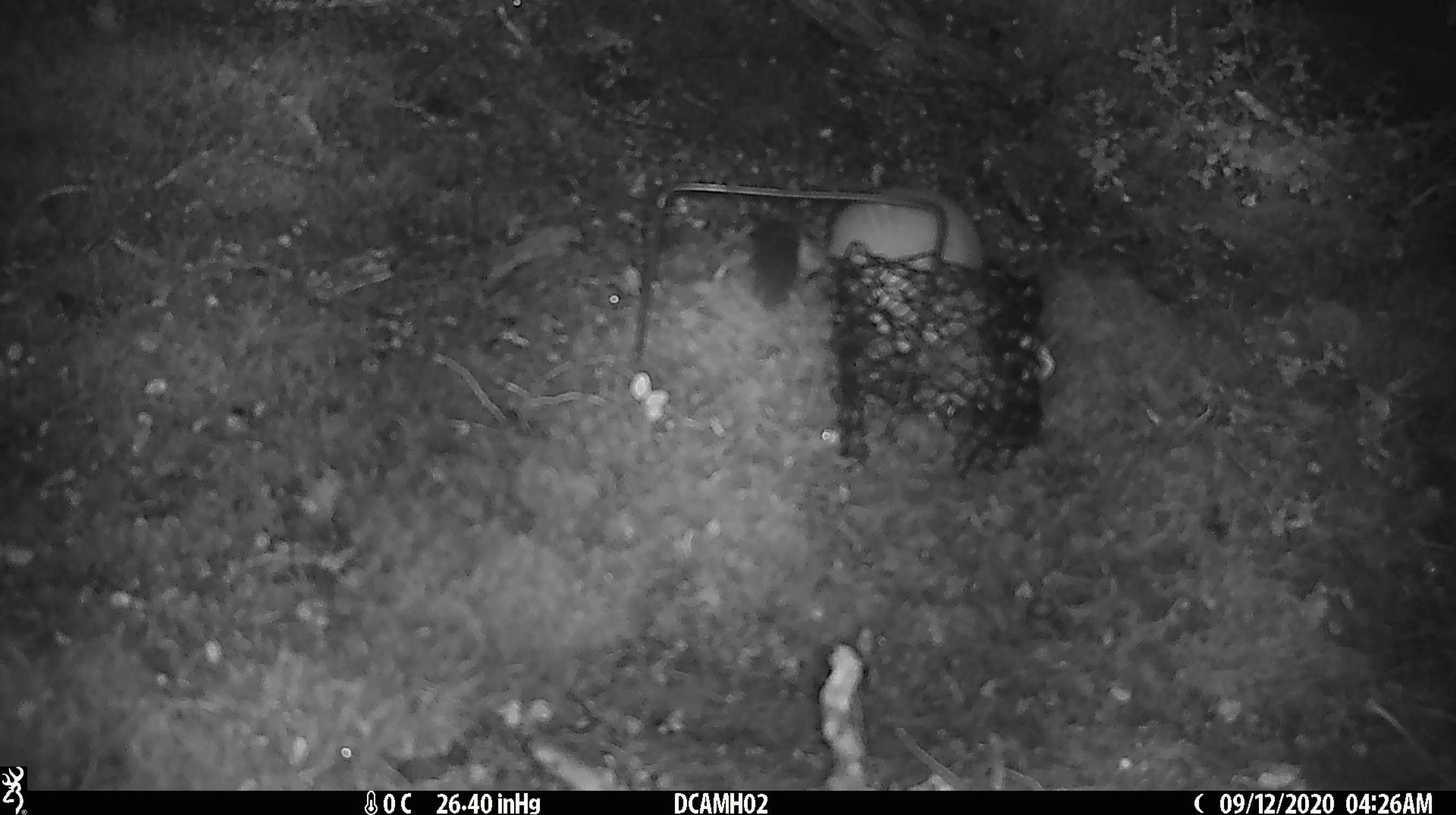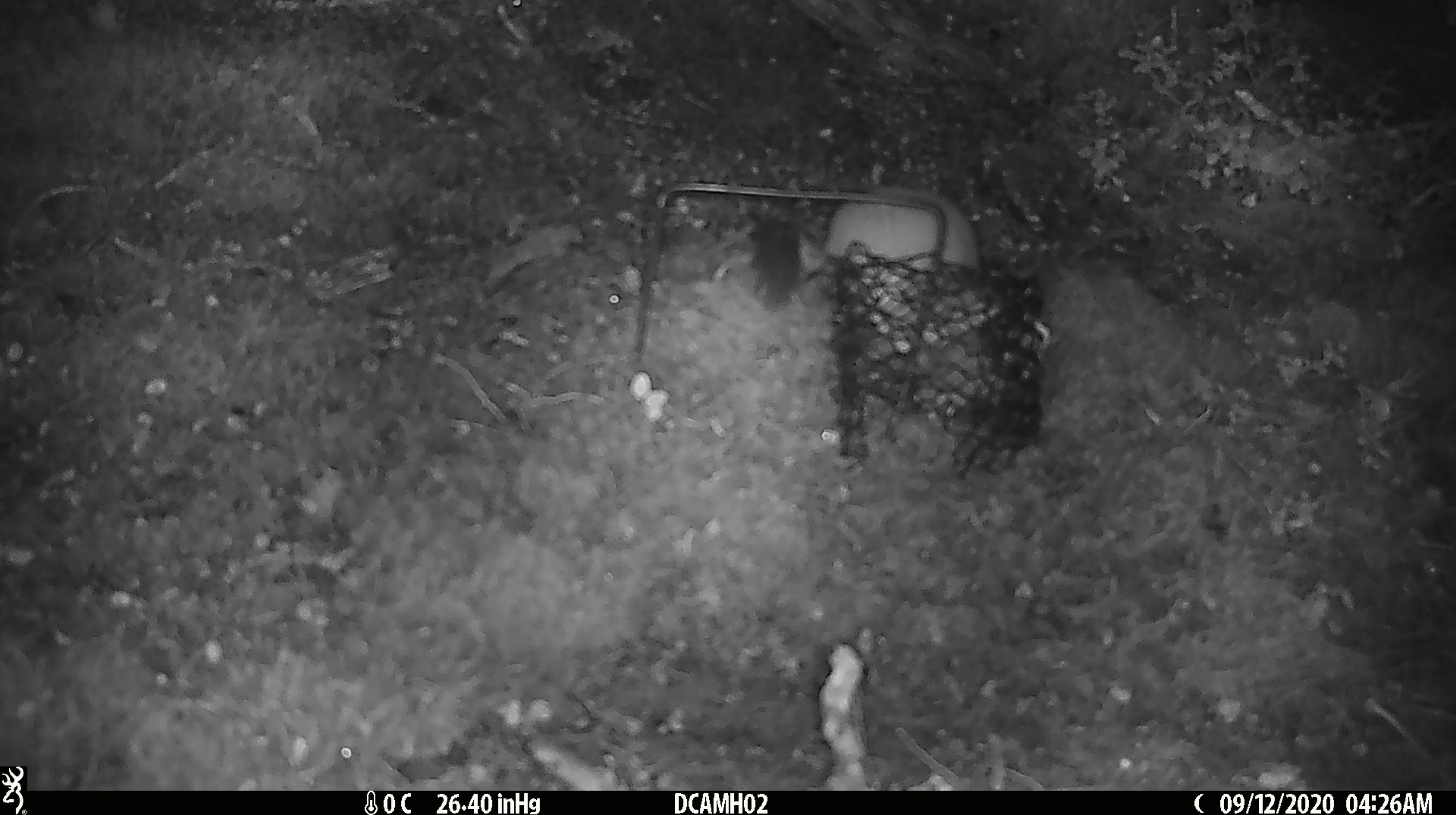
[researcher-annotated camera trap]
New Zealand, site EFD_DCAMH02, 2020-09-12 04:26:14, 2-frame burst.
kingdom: Animalia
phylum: Chordata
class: Mammalia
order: Carnivora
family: Mustelidae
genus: Mustela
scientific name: Mustela erminea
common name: stoat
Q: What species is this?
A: Stoat (Mustela erminea).